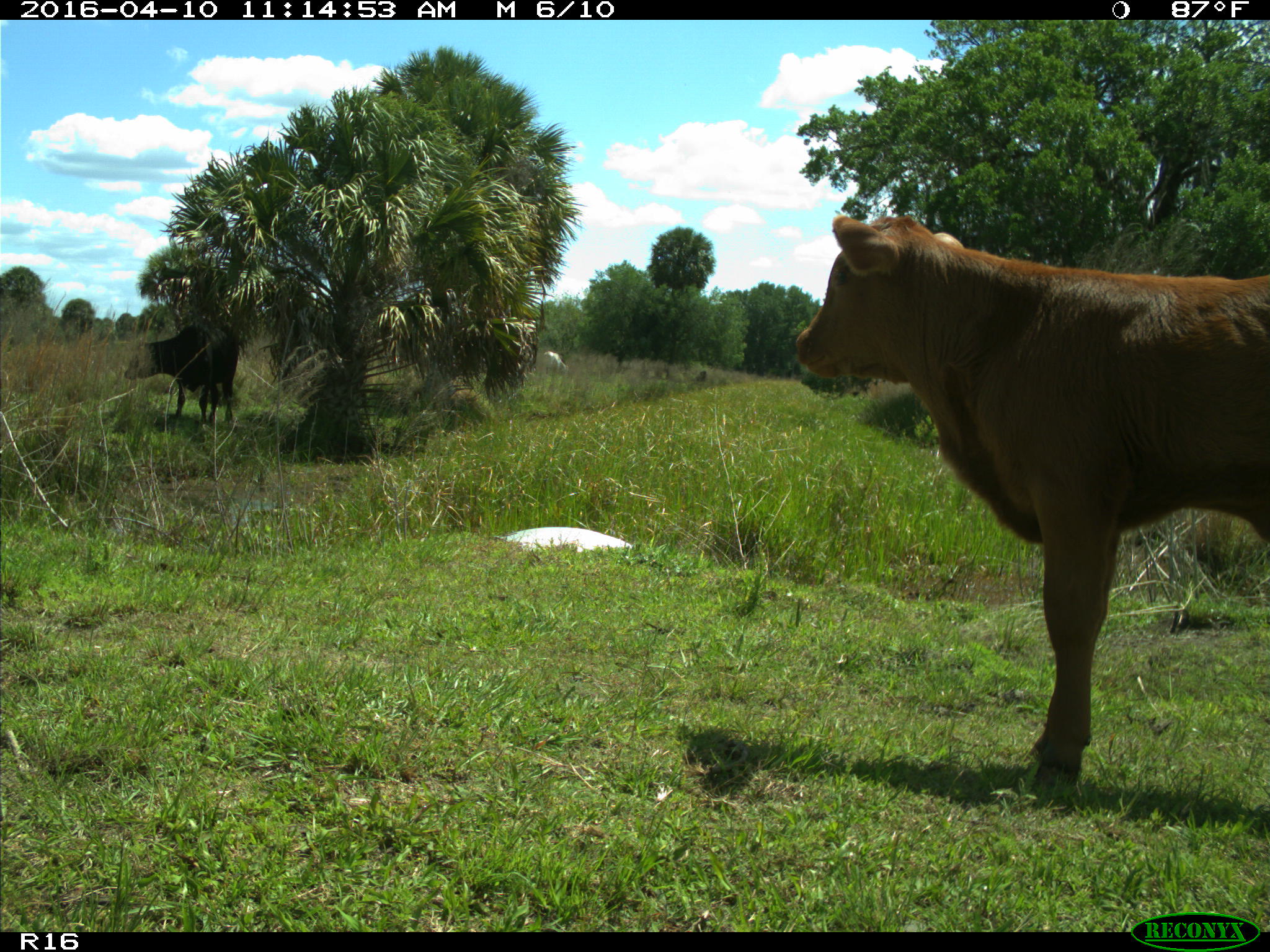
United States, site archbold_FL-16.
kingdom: Animalia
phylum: Chordata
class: Mammalia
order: Artiodactyla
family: Bovidae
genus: Bos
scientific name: Bos taurus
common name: domestic cow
Bos taurus (domestic cow).